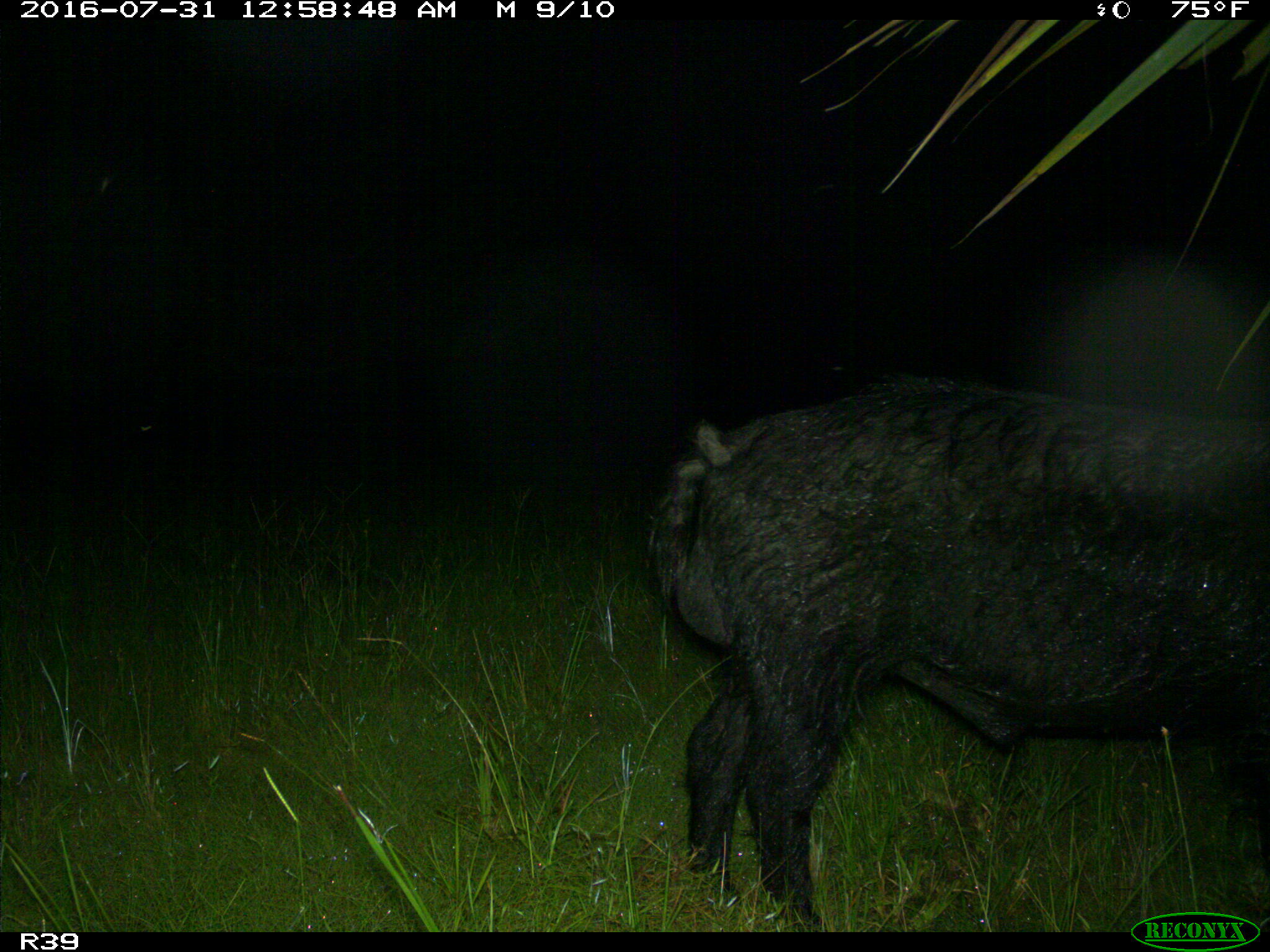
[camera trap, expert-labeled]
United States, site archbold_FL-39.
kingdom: Animalia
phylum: Chordata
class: Mammalia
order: Artiodactyla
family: Suidae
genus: Sus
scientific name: Sus scrofa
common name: wild boar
Sus scrofa (wild boar).